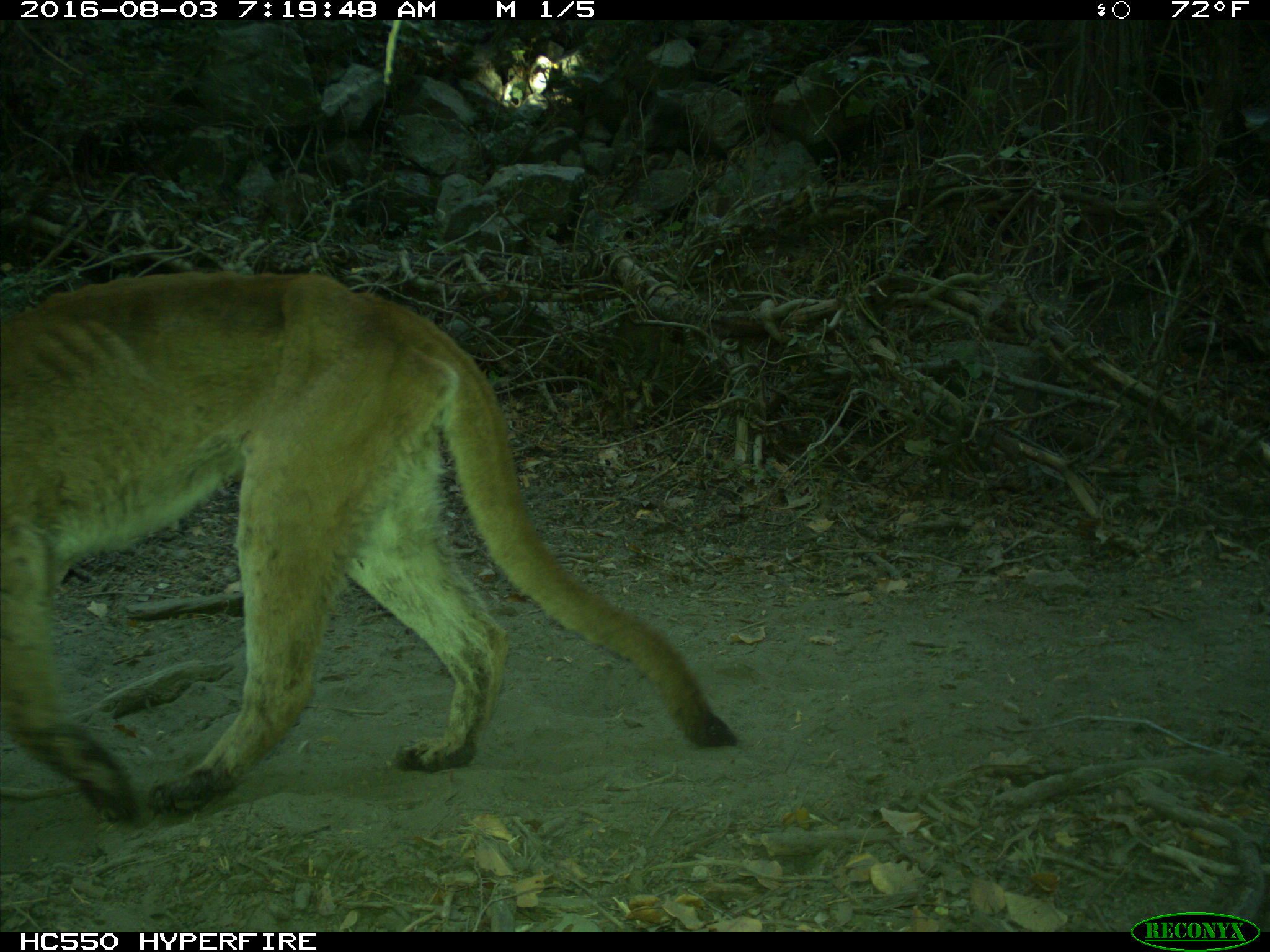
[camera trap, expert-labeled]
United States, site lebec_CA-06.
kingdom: Animalia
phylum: Chordata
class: Mammalia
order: Carnivora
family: Felidae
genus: Puma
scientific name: Puma concolor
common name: mountain lion